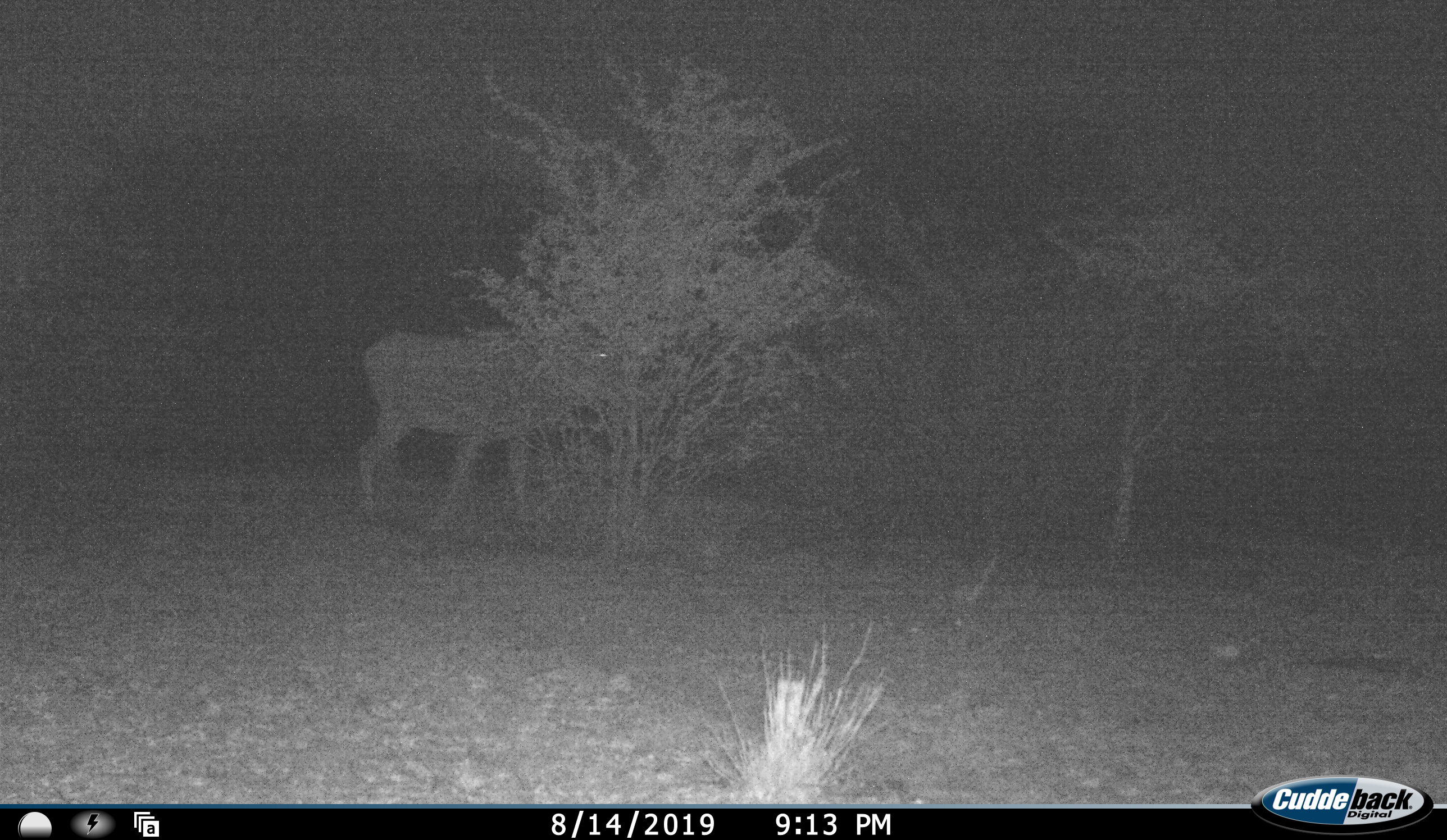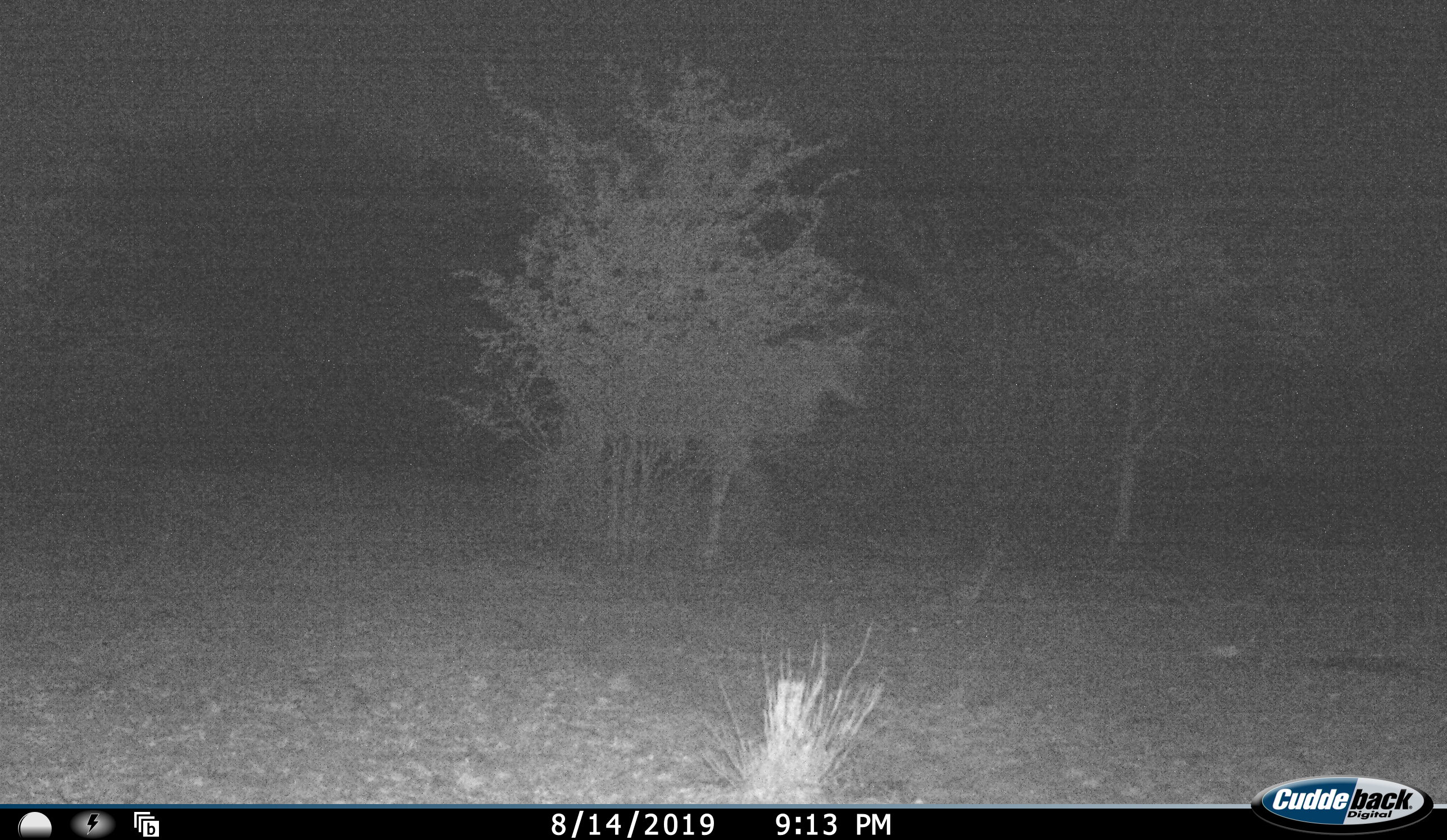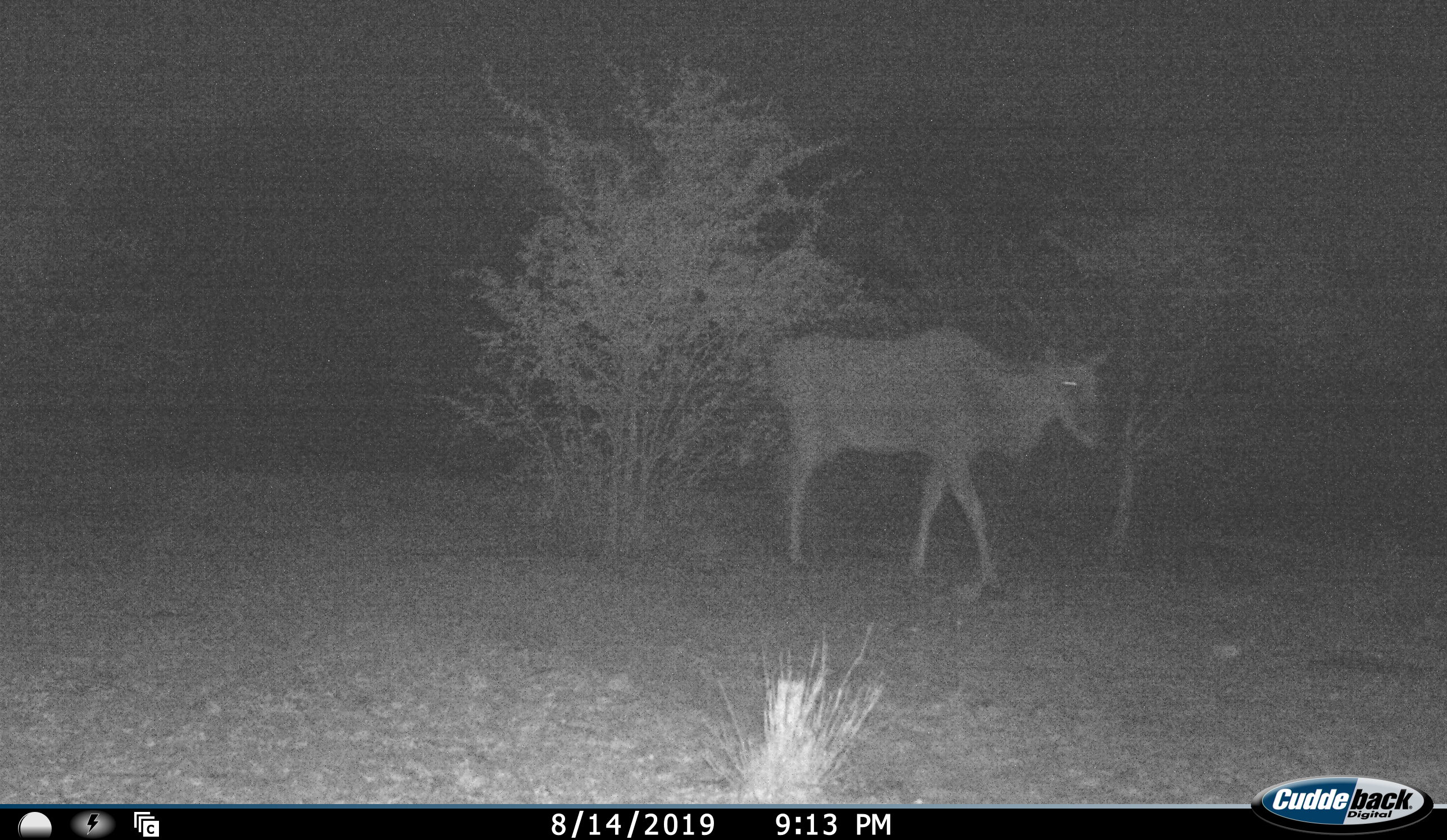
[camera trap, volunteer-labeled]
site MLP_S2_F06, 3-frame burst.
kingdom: Animalia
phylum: Chordata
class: Mammalia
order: Artiodactyla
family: Bovidae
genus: Tragelaphus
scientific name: Tragelaphus oryx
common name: eland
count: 1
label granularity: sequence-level